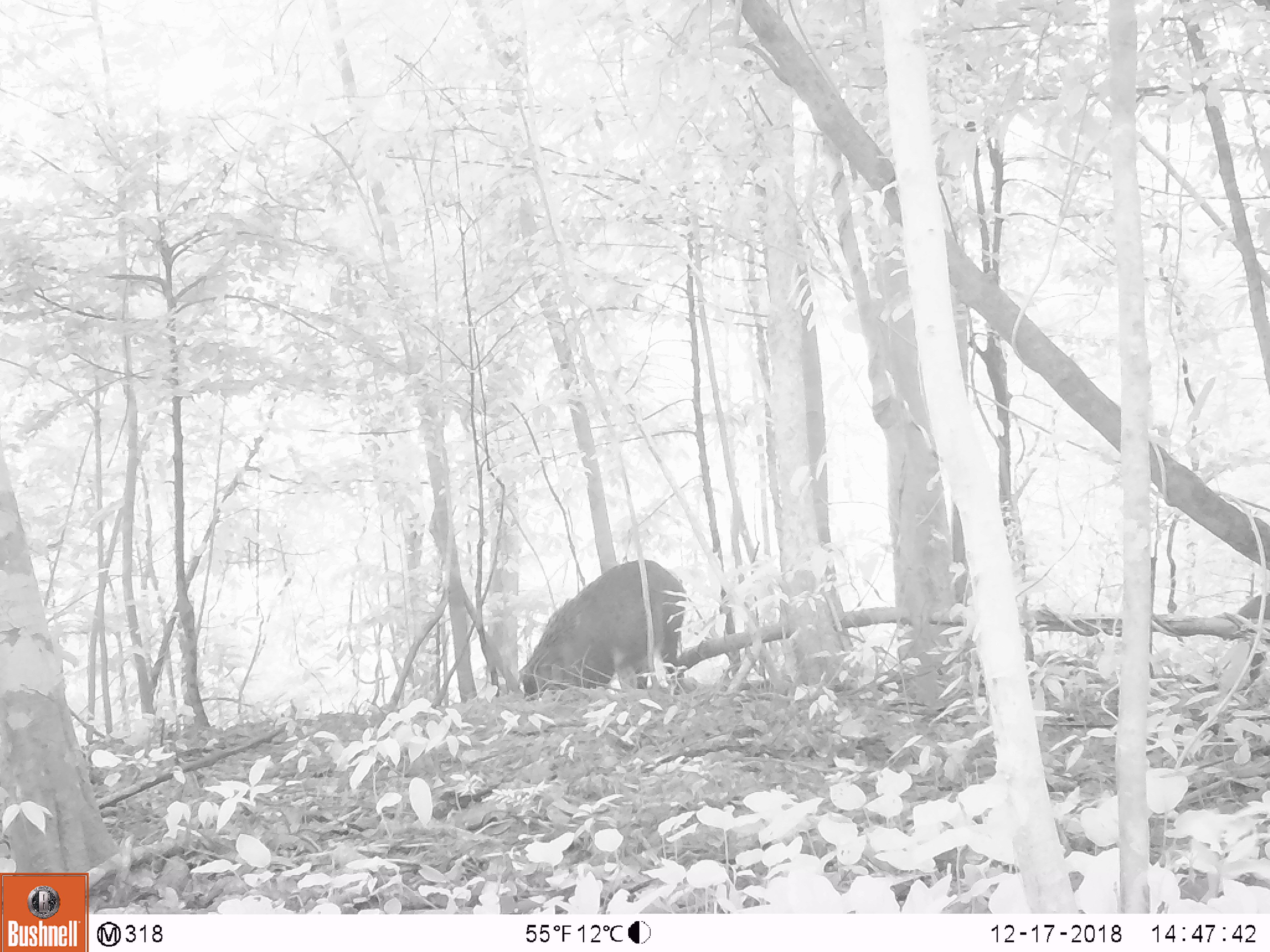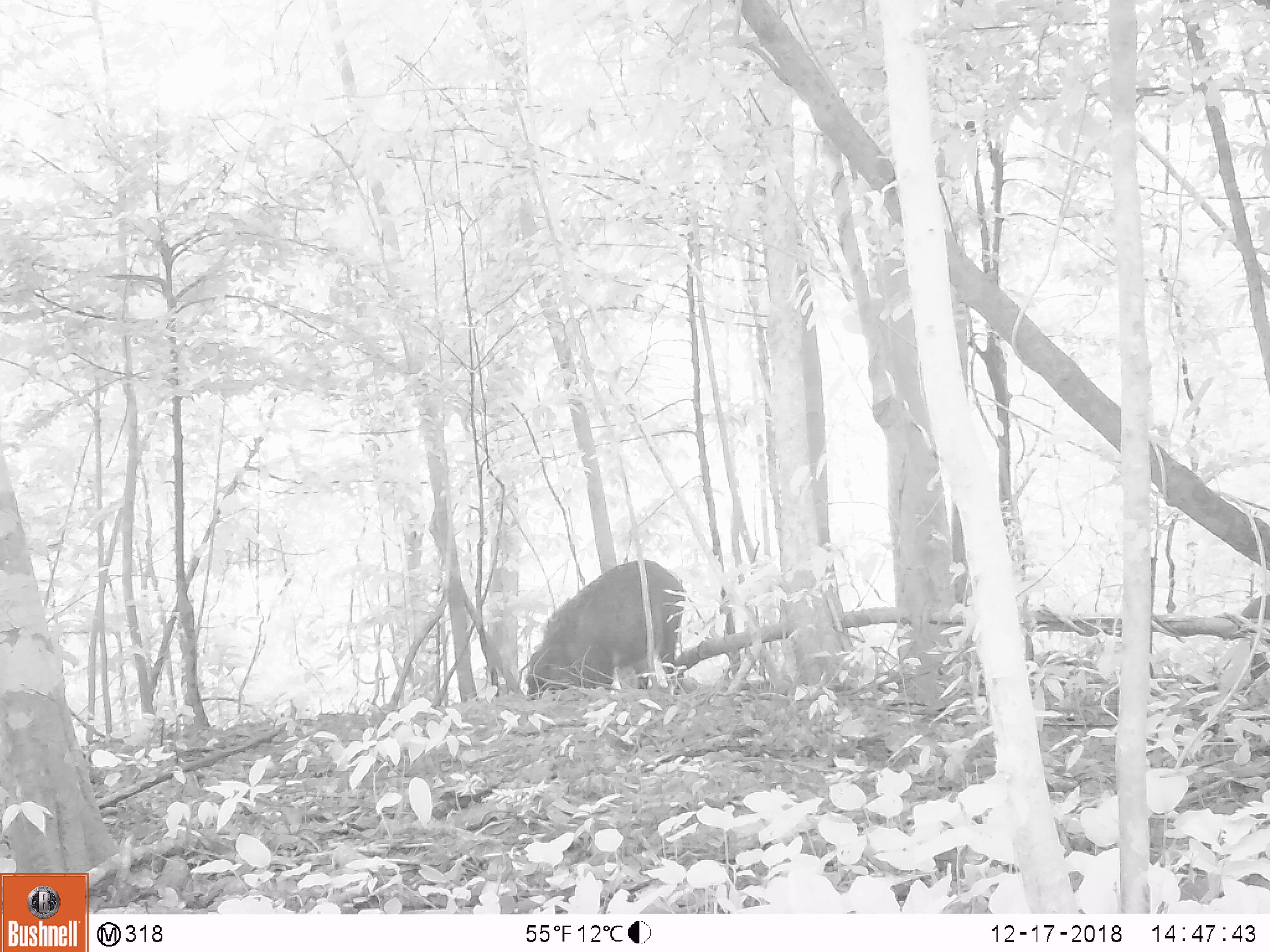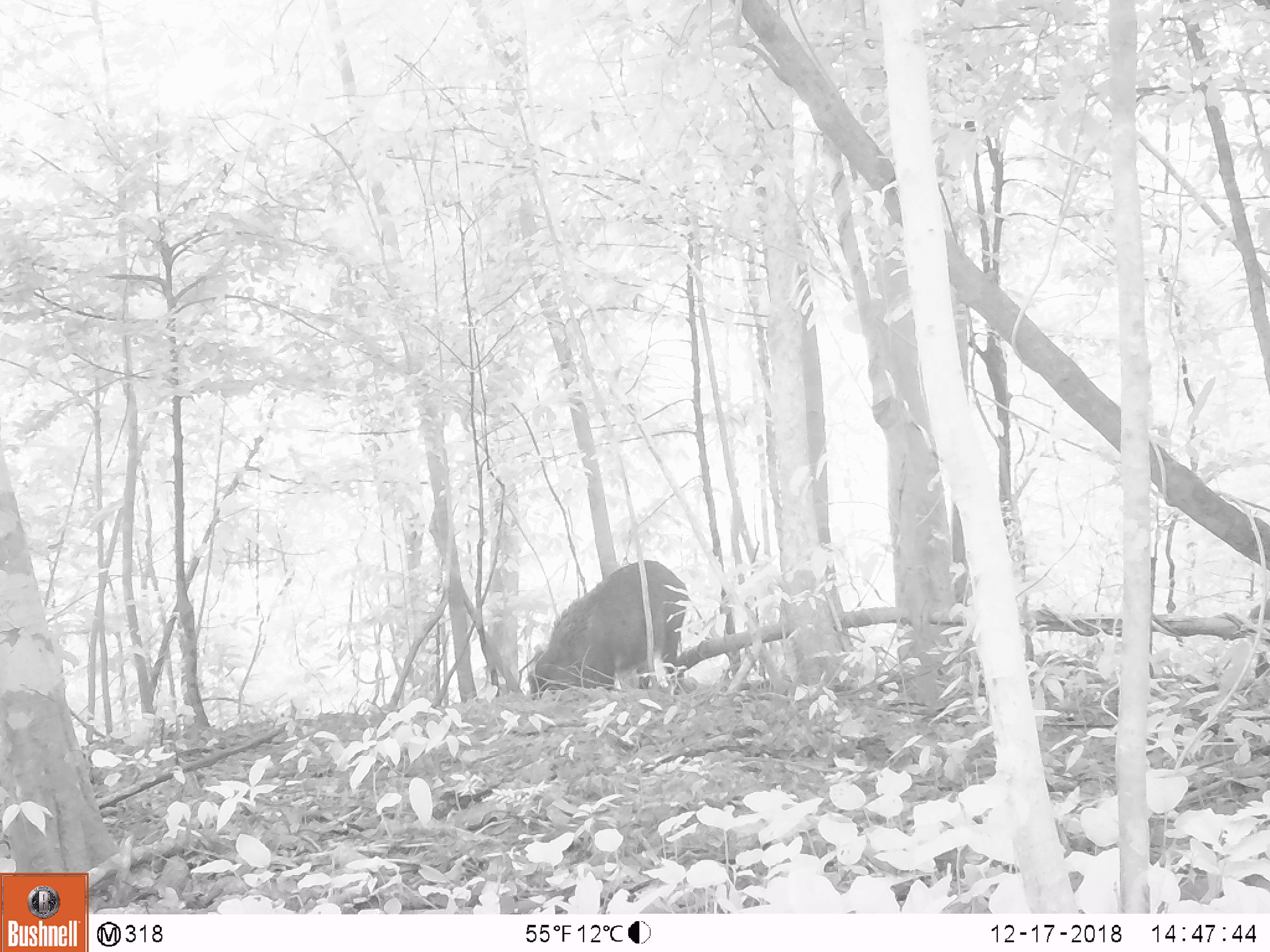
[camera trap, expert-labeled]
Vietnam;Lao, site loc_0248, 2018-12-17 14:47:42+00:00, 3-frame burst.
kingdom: Animalia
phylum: Chordata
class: Mammalia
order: Artiodactyla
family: Suidae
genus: Sus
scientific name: Sus scrofa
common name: eurasian wild pig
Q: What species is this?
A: Eurasian wild pig (Sus scrofa).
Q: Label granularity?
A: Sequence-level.